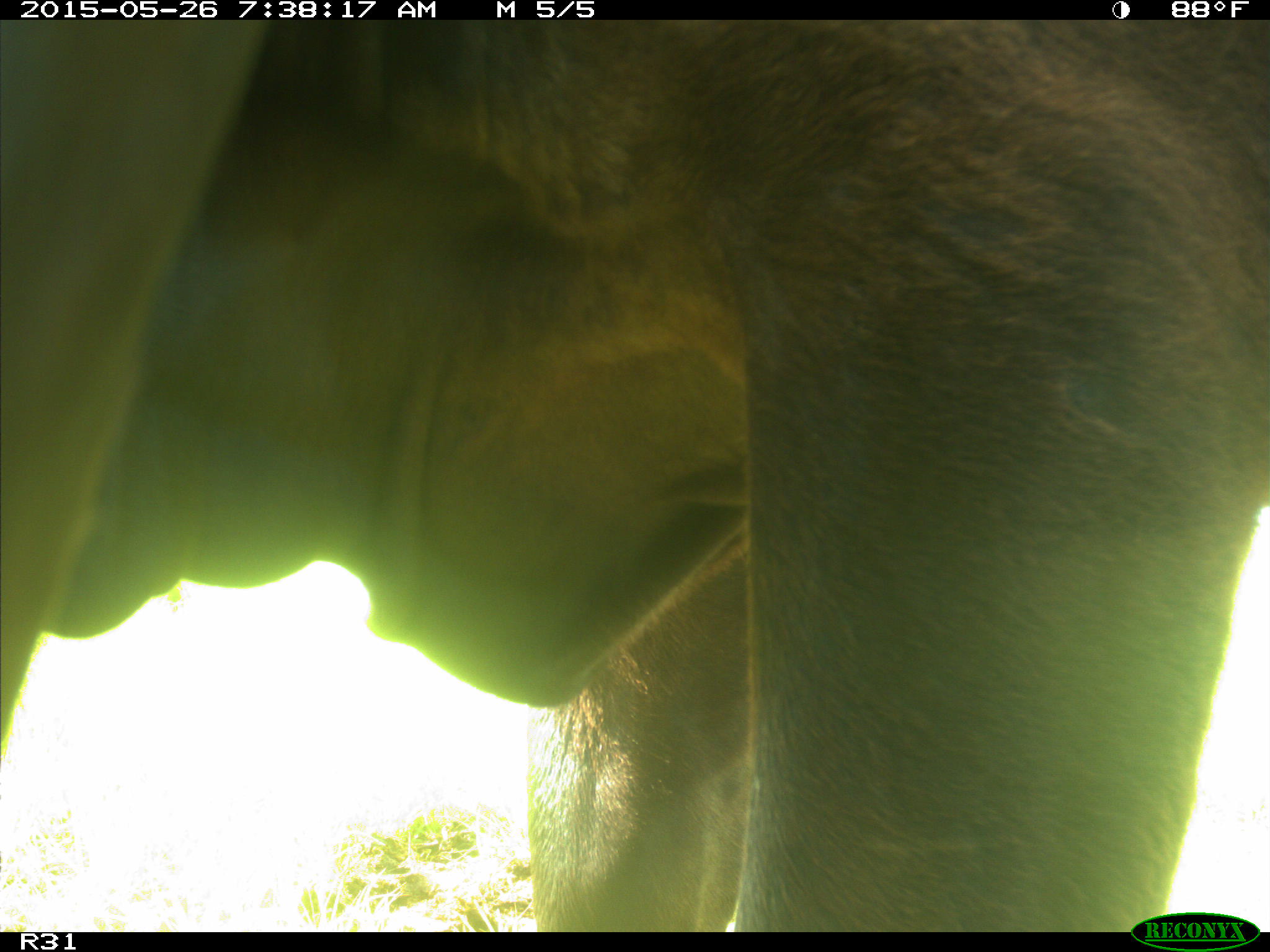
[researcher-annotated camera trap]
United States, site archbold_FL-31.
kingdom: Animalia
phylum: Chordata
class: Mammalia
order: Artiodactyla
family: Bovidae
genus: Bos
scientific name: Bos taurus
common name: domestic cow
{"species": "Bos taurus (domestic cow)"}